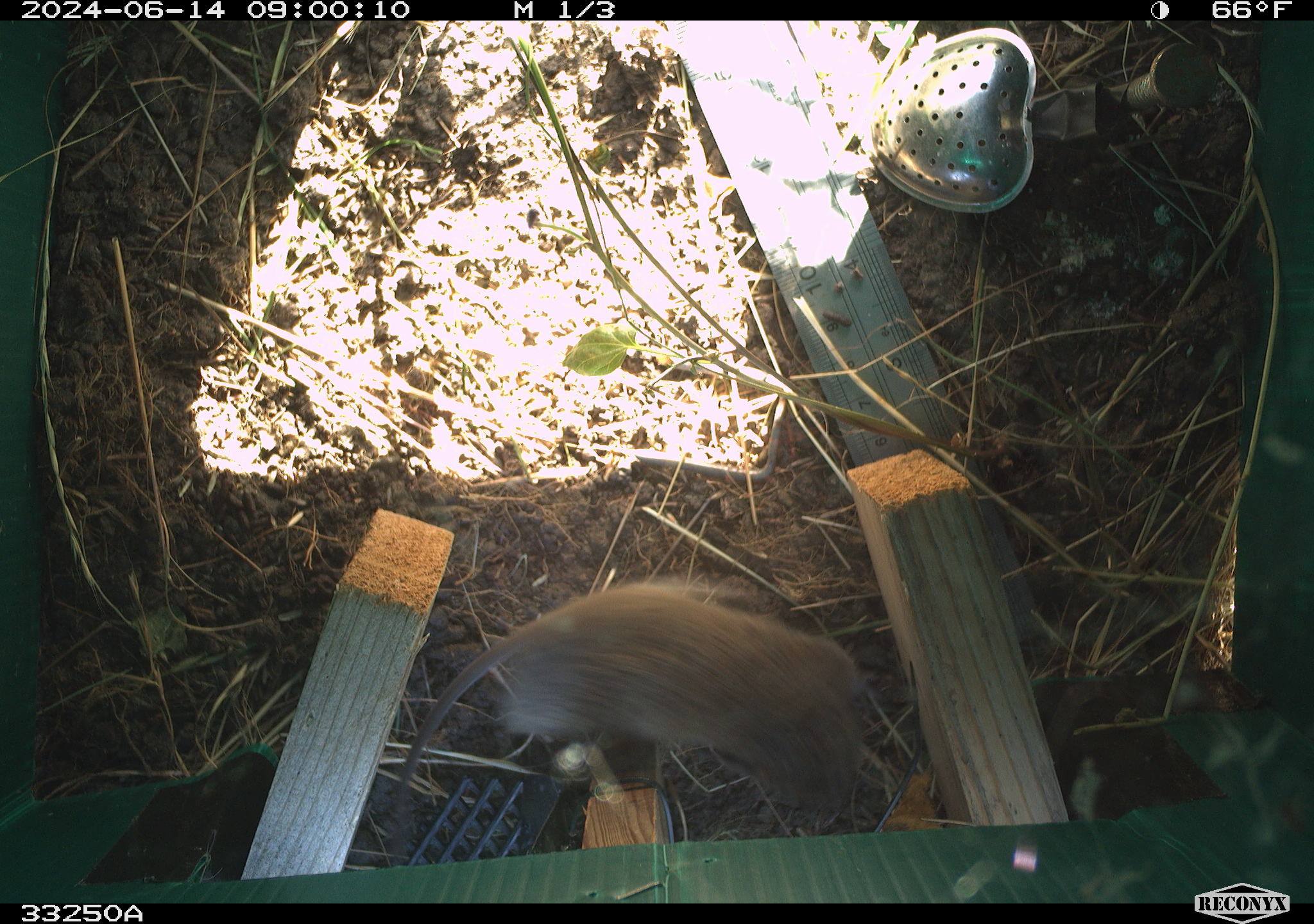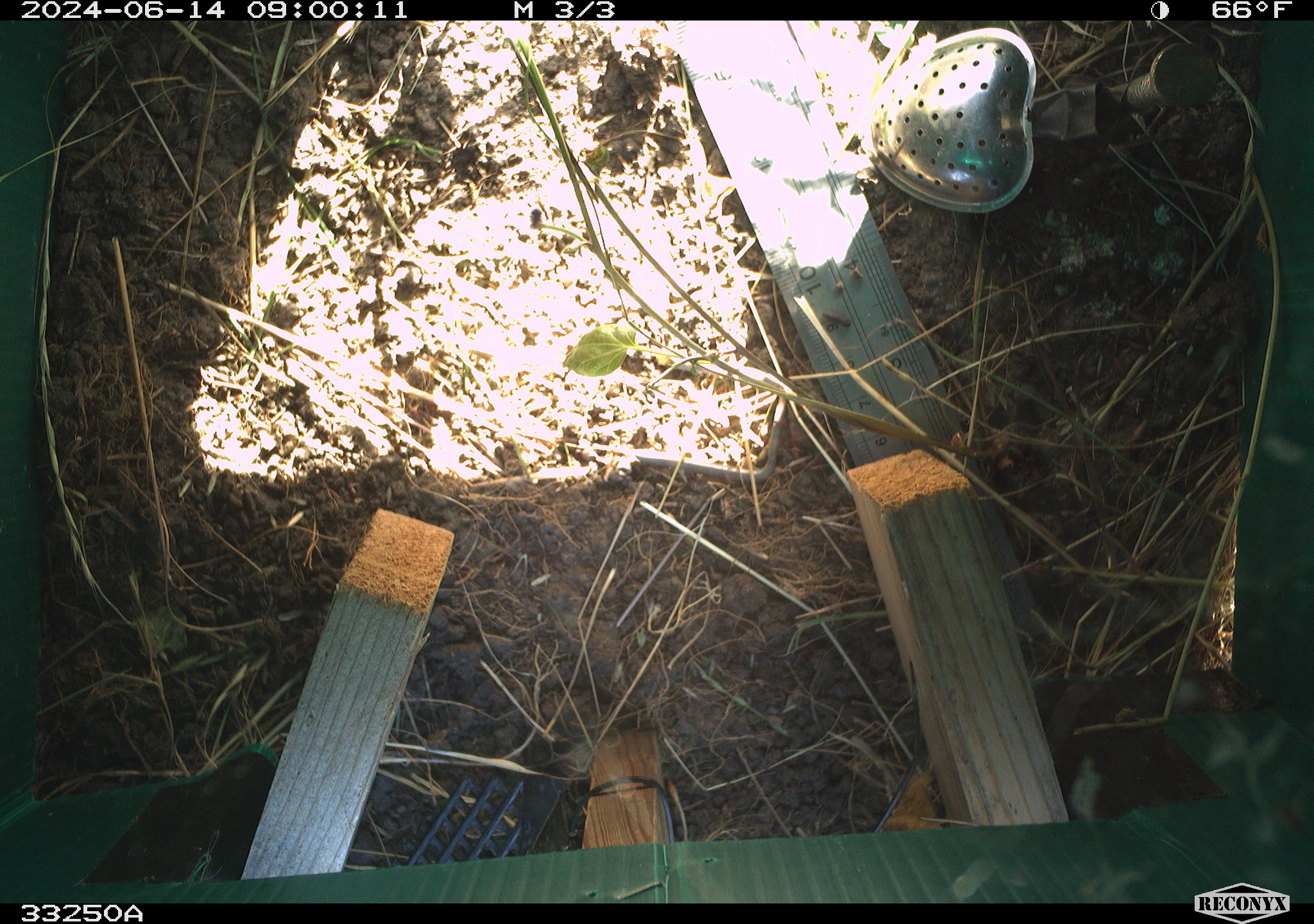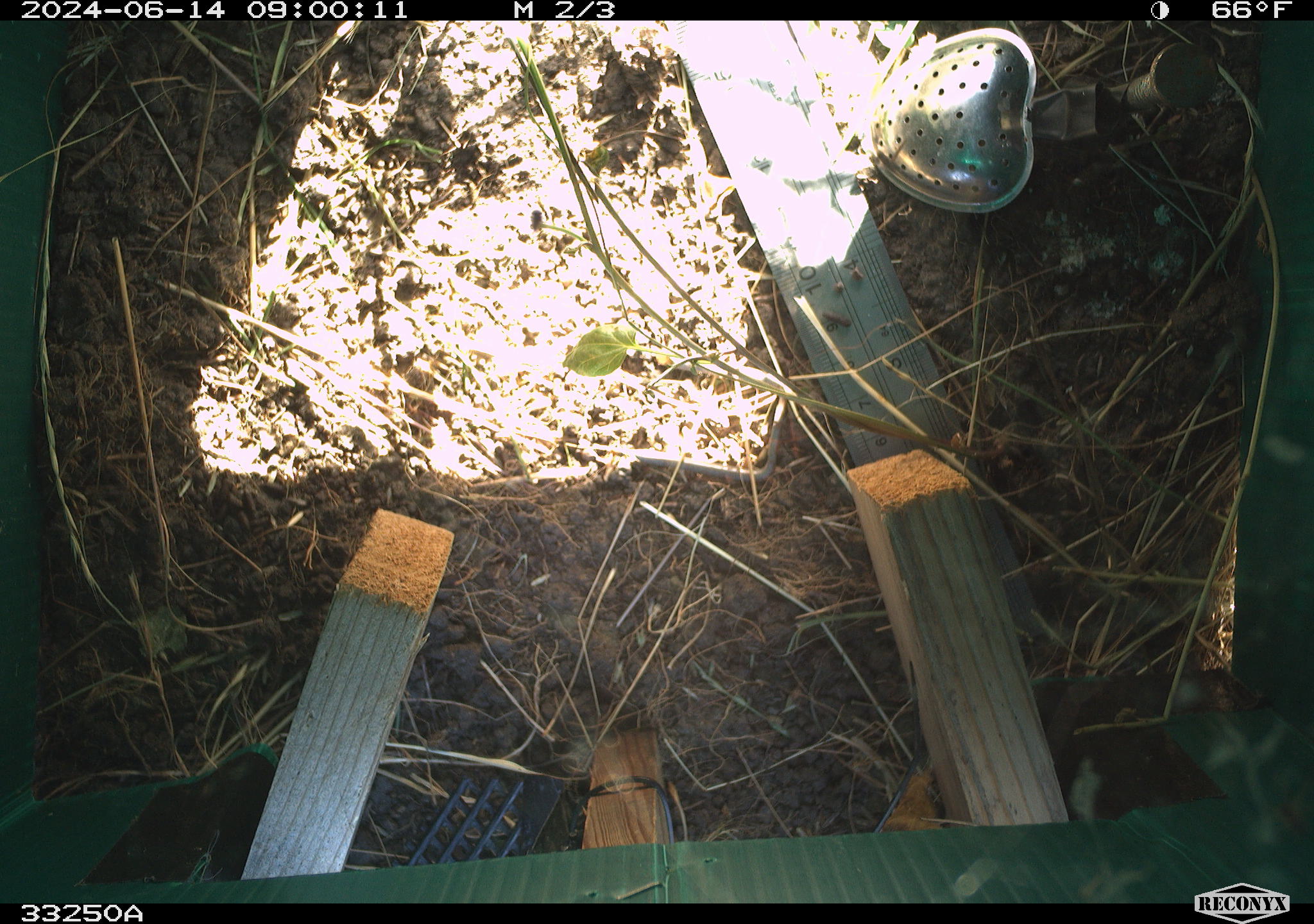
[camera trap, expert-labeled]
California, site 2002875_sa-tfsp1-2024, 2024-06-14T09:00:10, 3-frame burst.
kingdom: Animalia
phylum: Chordata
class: Mammalia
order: Rodentia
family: Cricetidae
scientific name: Arvicolinae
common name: voles, lemmings, and muskrats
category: arvicolinae subfamily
Arvicolinae subfamily (voles, lemmings, and muskrats) (Arvicolinae).